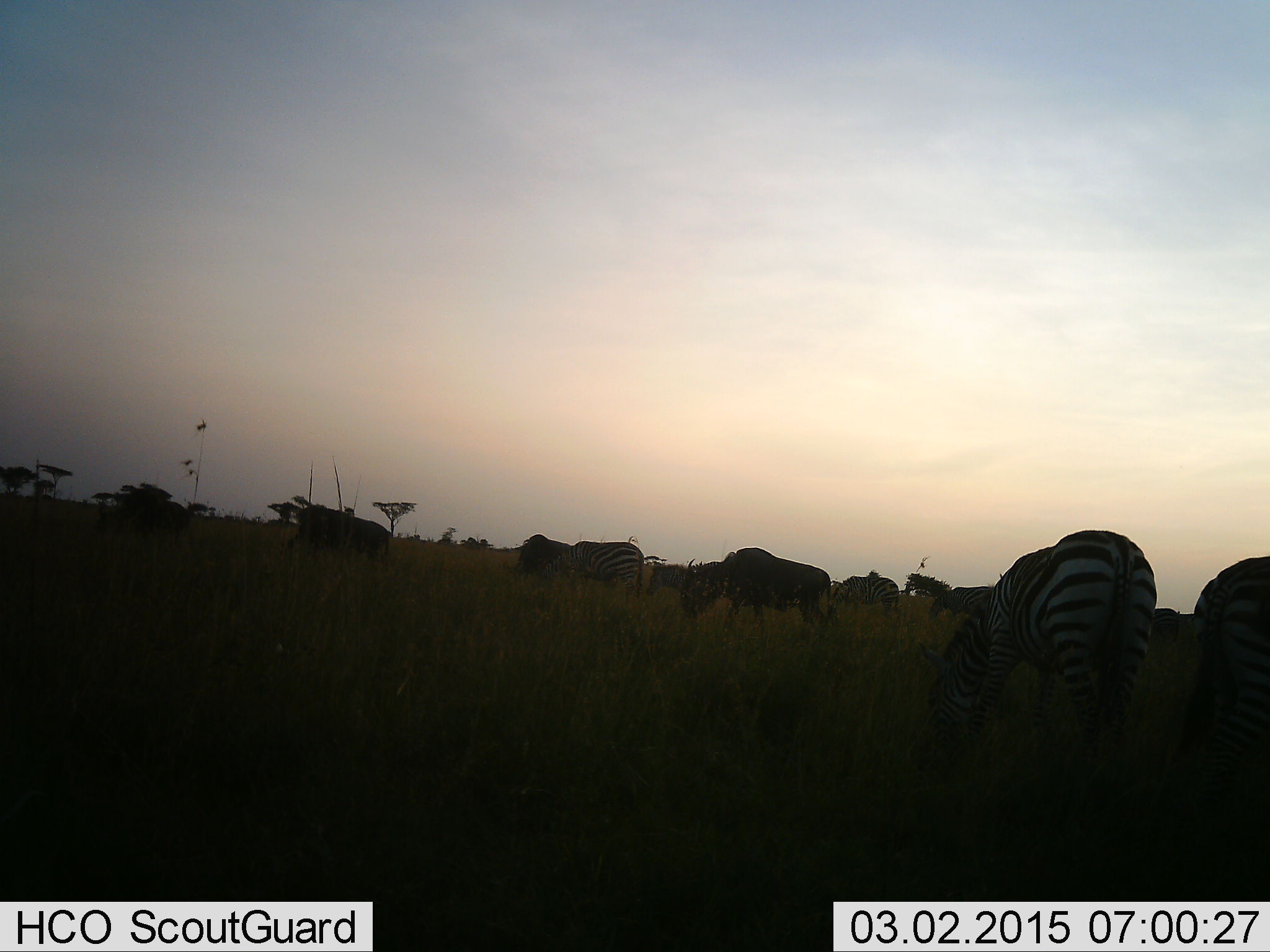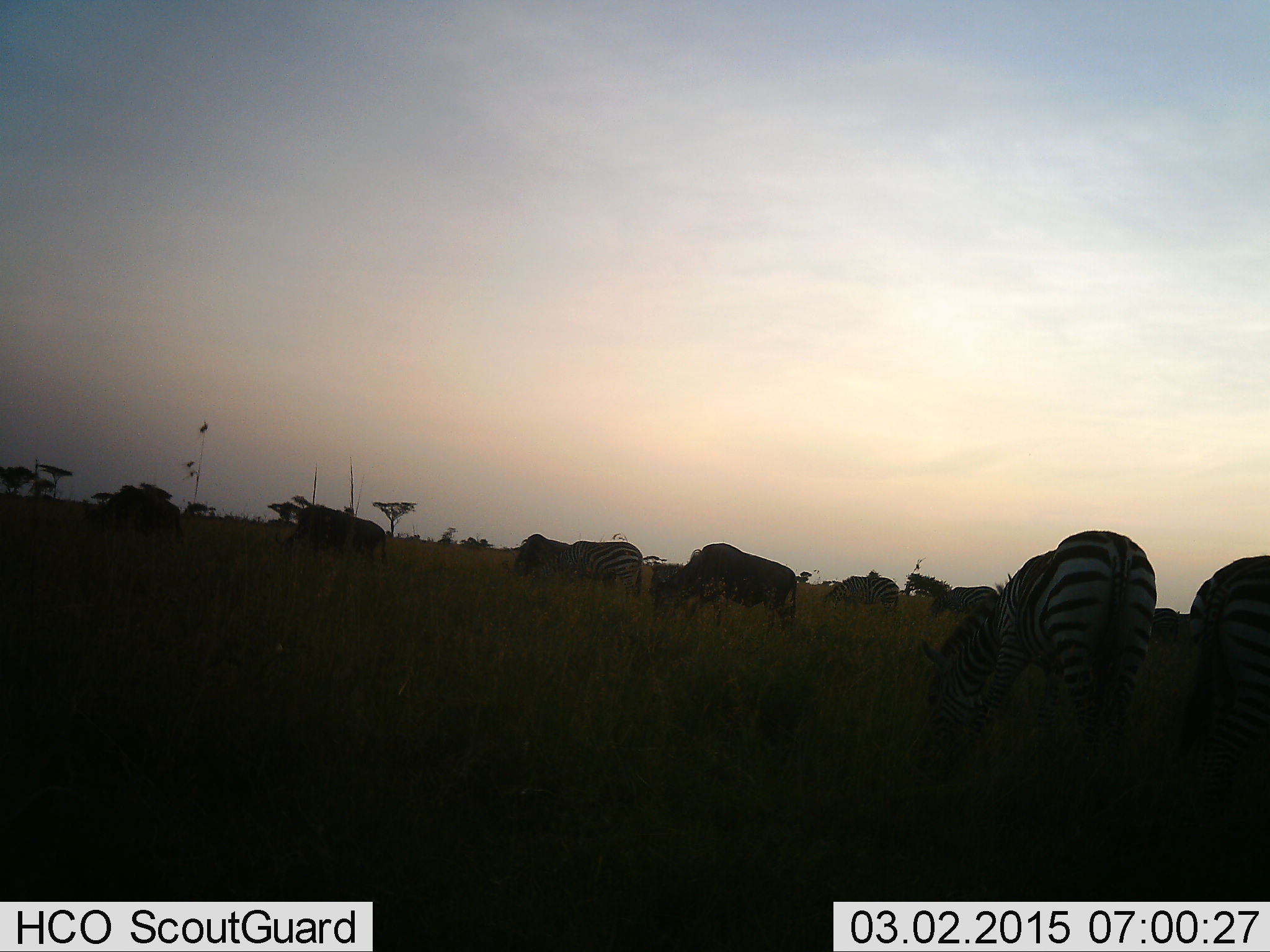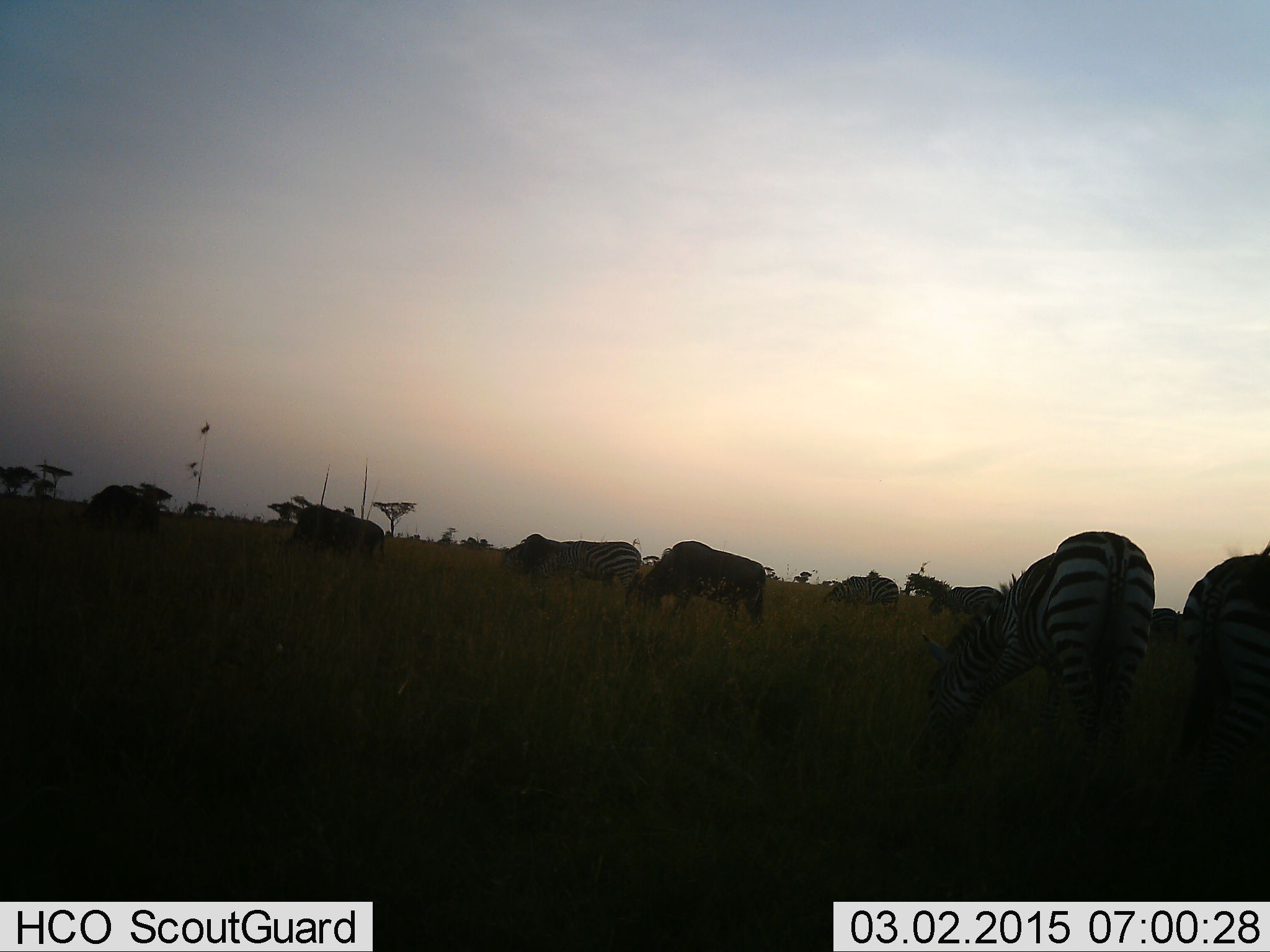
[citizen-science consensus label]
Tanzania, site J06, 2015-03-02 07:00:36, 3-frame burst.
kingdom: Animalia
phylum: Chordata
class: Mammalia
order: Artiodactyla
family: Bovidae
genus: Connochaetes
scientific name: Connochaetes taurinus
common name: blue wildebeest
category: wildebeest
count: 3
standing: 36%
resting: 0%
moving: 45%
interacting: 0%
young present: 0%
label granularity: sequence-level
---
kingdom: Animalia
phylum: Chordata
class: Mammalia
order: Perissodactyla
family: Equidae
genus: Equus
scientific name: Equus quagga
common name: plains zebra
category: zebra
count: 4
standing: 45%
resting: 0%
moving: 9%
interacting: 0%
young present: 9%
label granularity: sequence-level